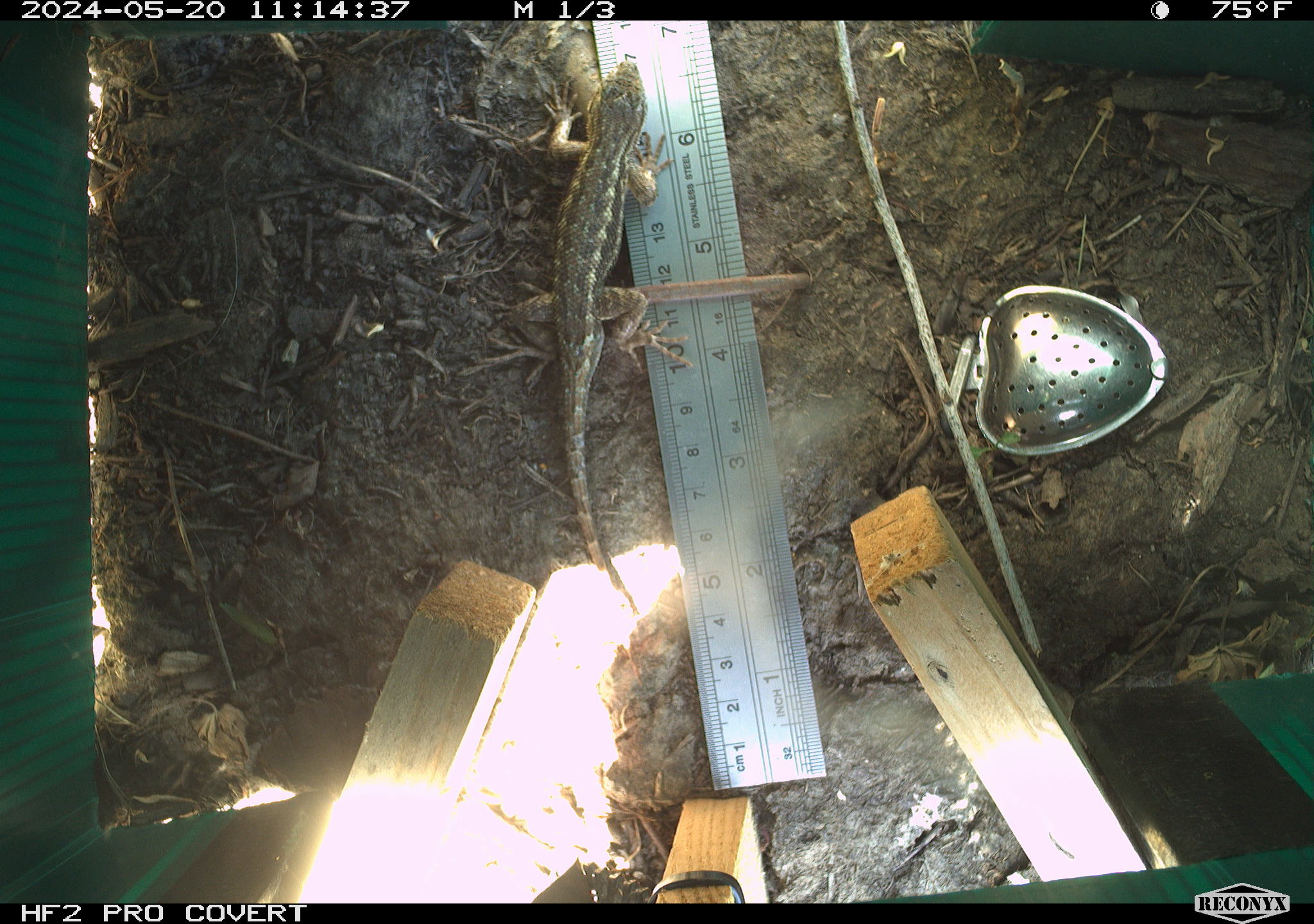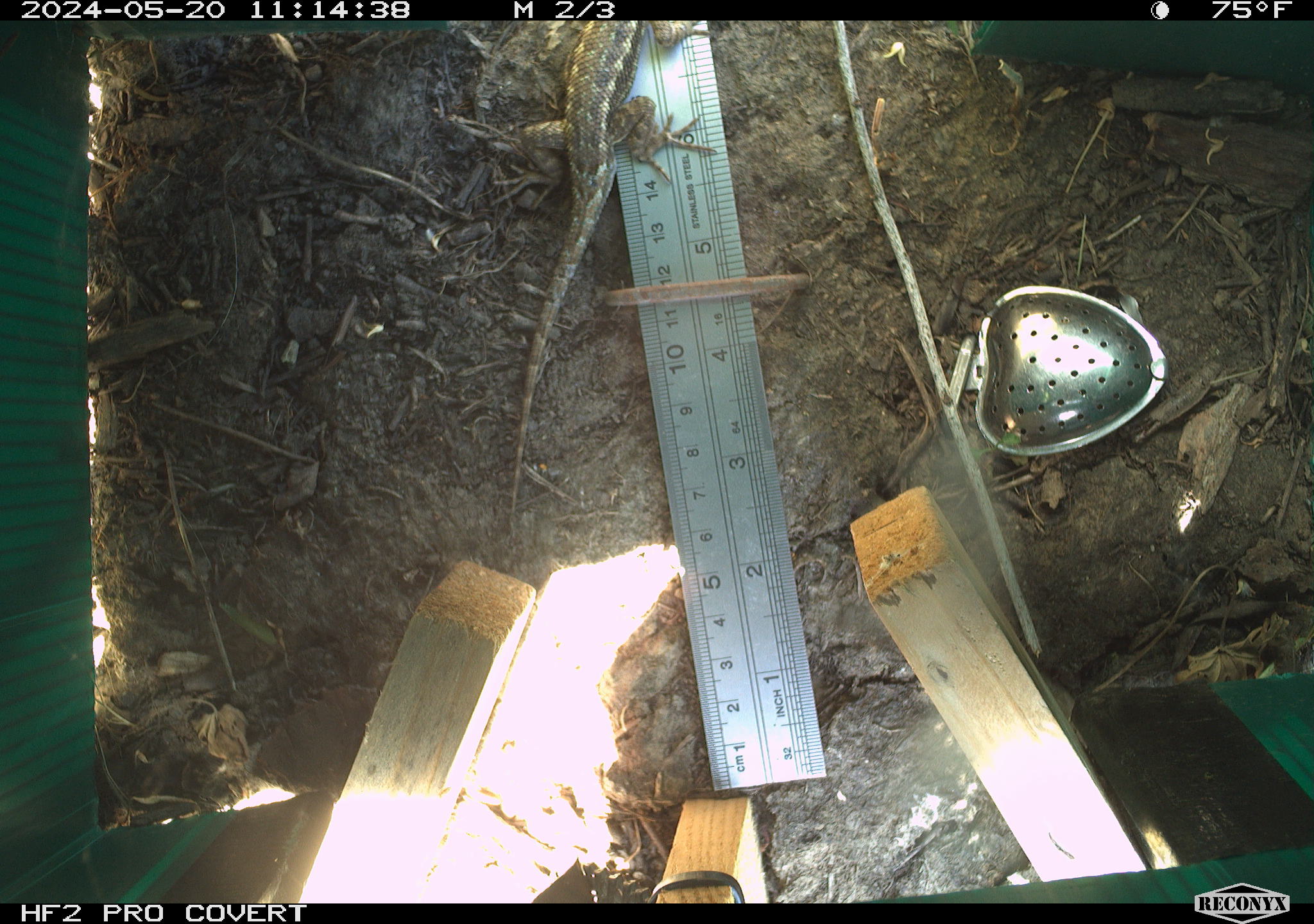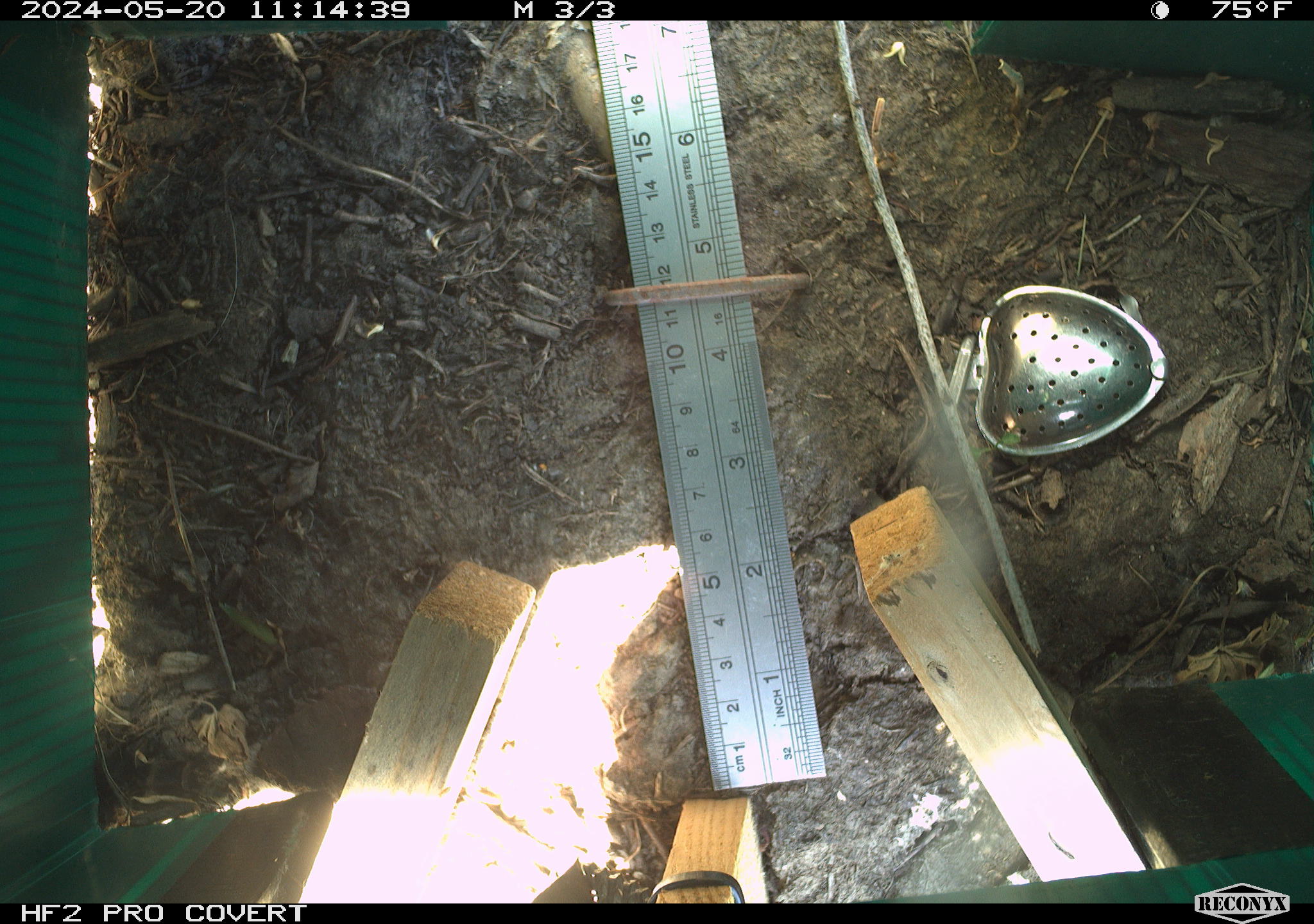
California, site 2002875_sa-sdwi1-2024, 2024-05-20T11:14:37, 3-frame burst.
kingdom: Animalia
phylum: Chordata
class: Reptilia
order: Squamata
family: Phrynosomatidae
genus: Sceloporus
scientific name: Sceloporus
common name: spiny lizards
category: sceloporus species